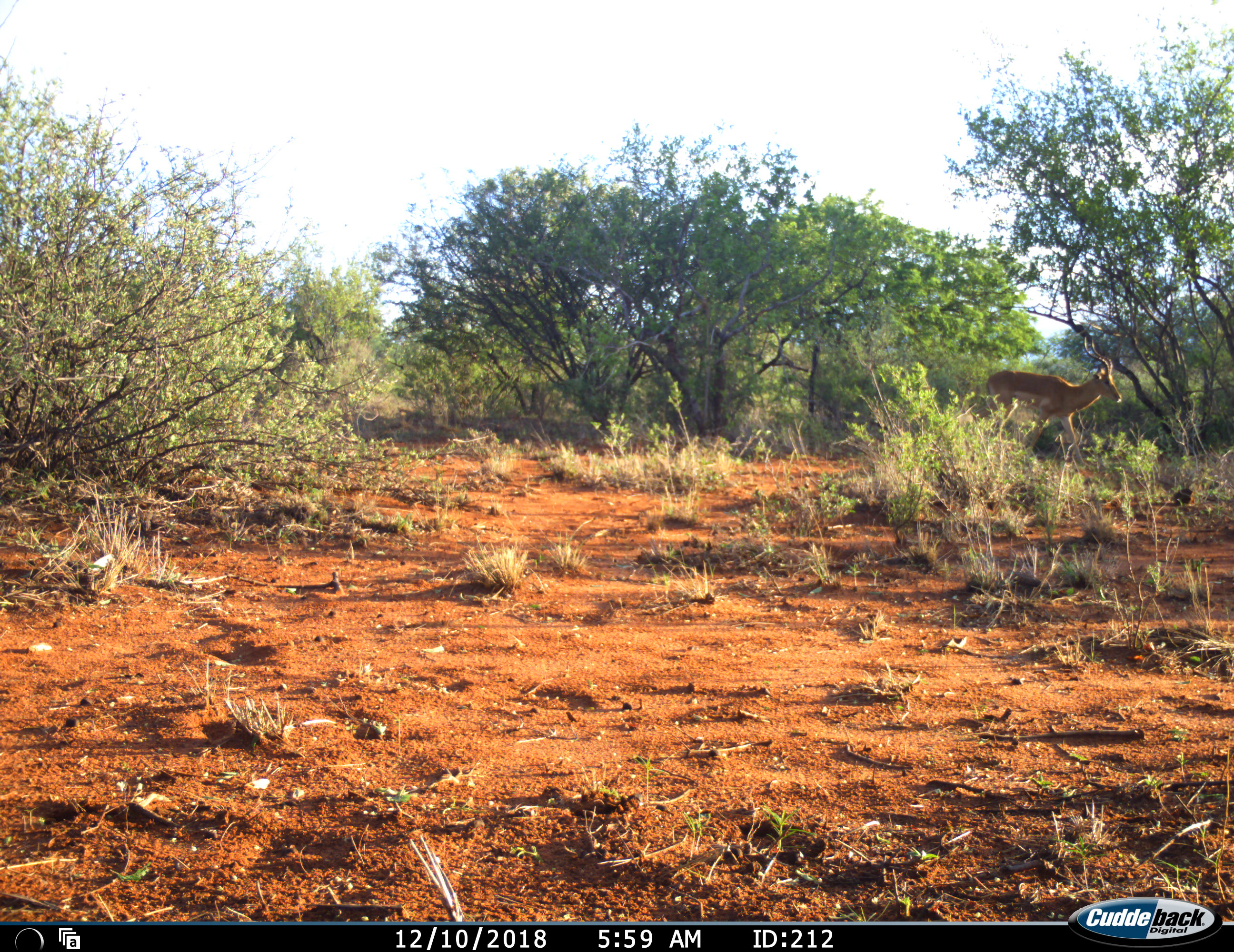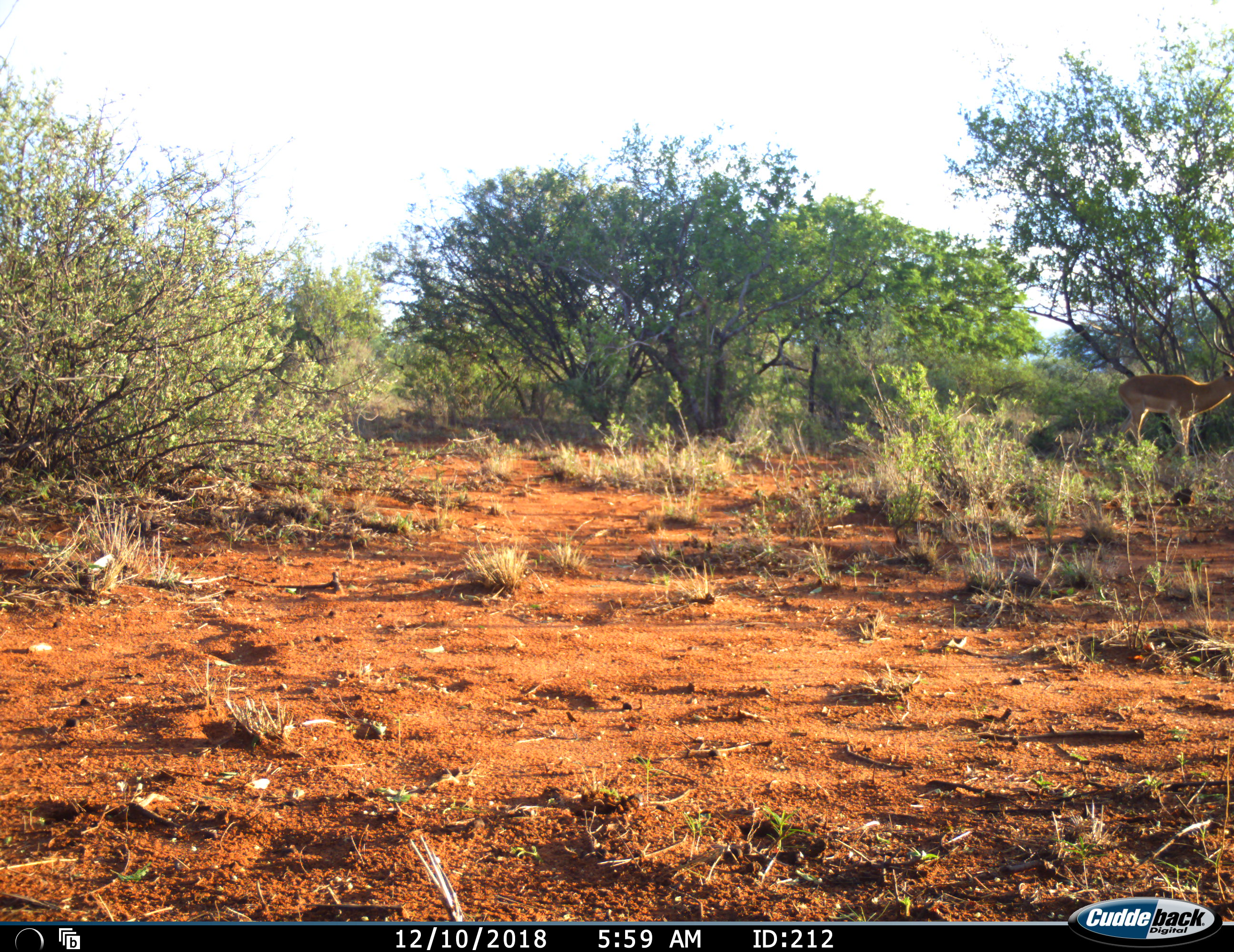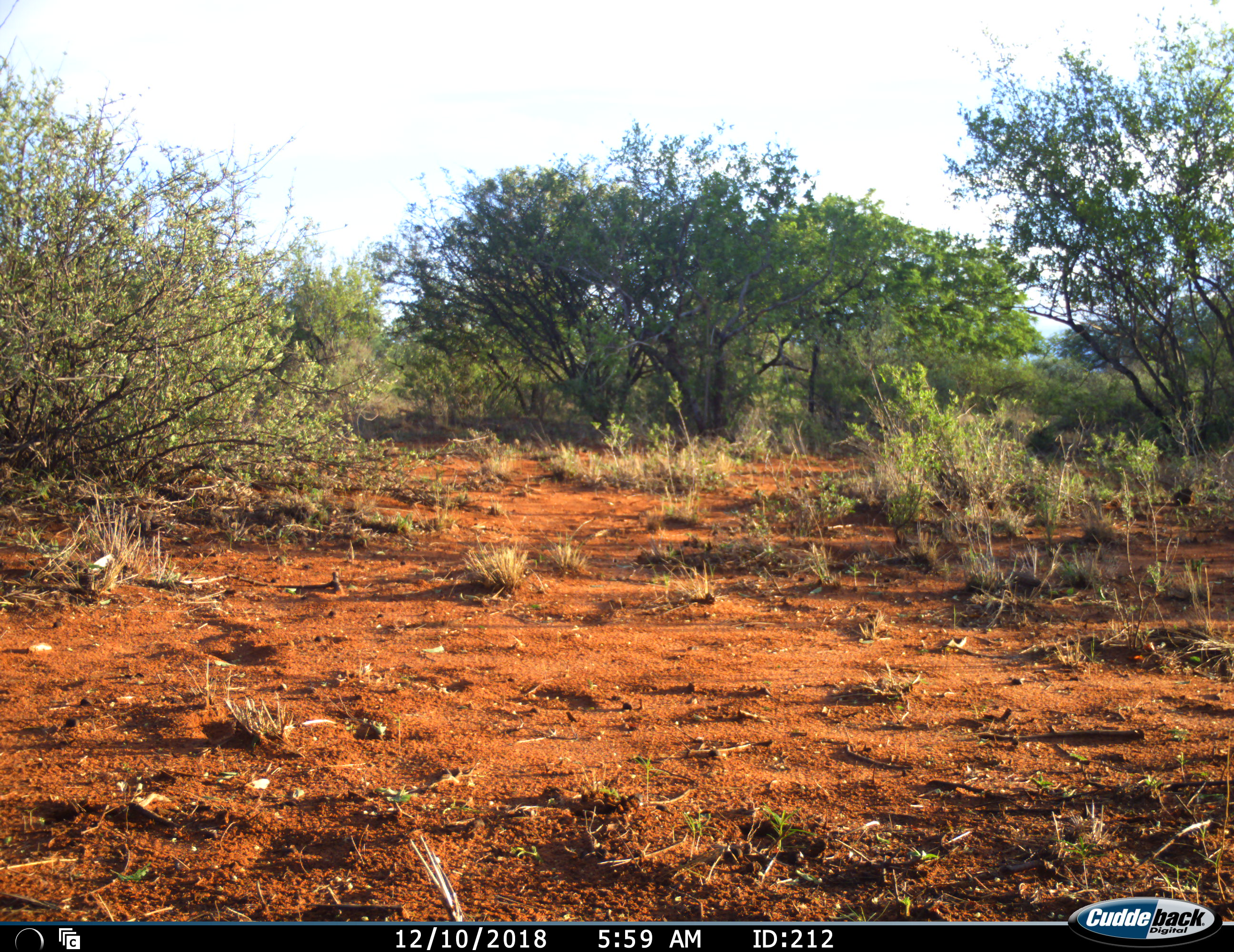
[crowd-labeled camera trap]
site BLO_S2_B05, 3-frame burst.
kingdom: Animalia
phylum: Chordata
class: Mammalia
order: Artiodactyla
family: Bovidae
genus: Aepyceros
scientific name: Aepyceros melampus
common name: impala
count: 1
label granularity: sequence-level